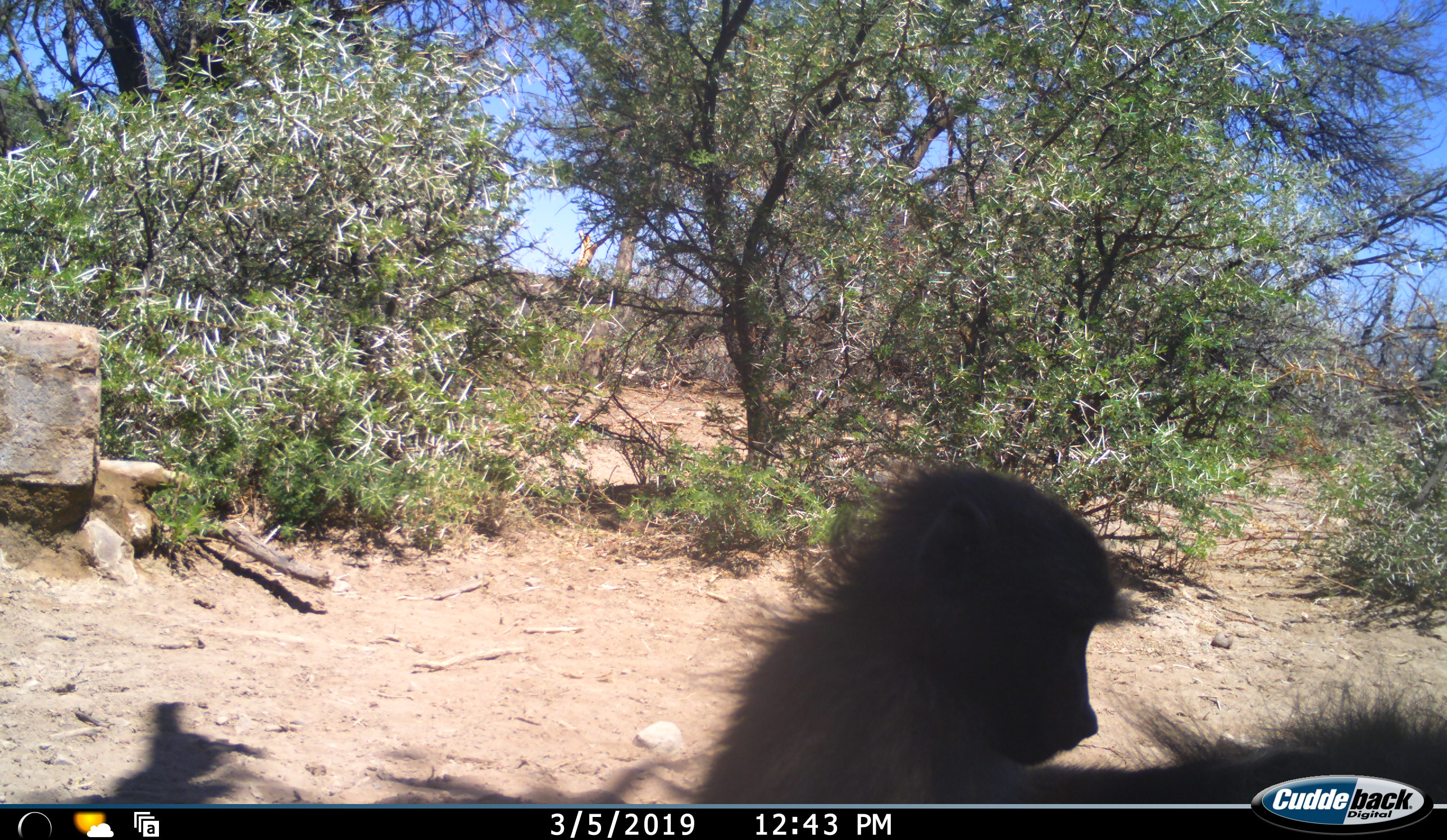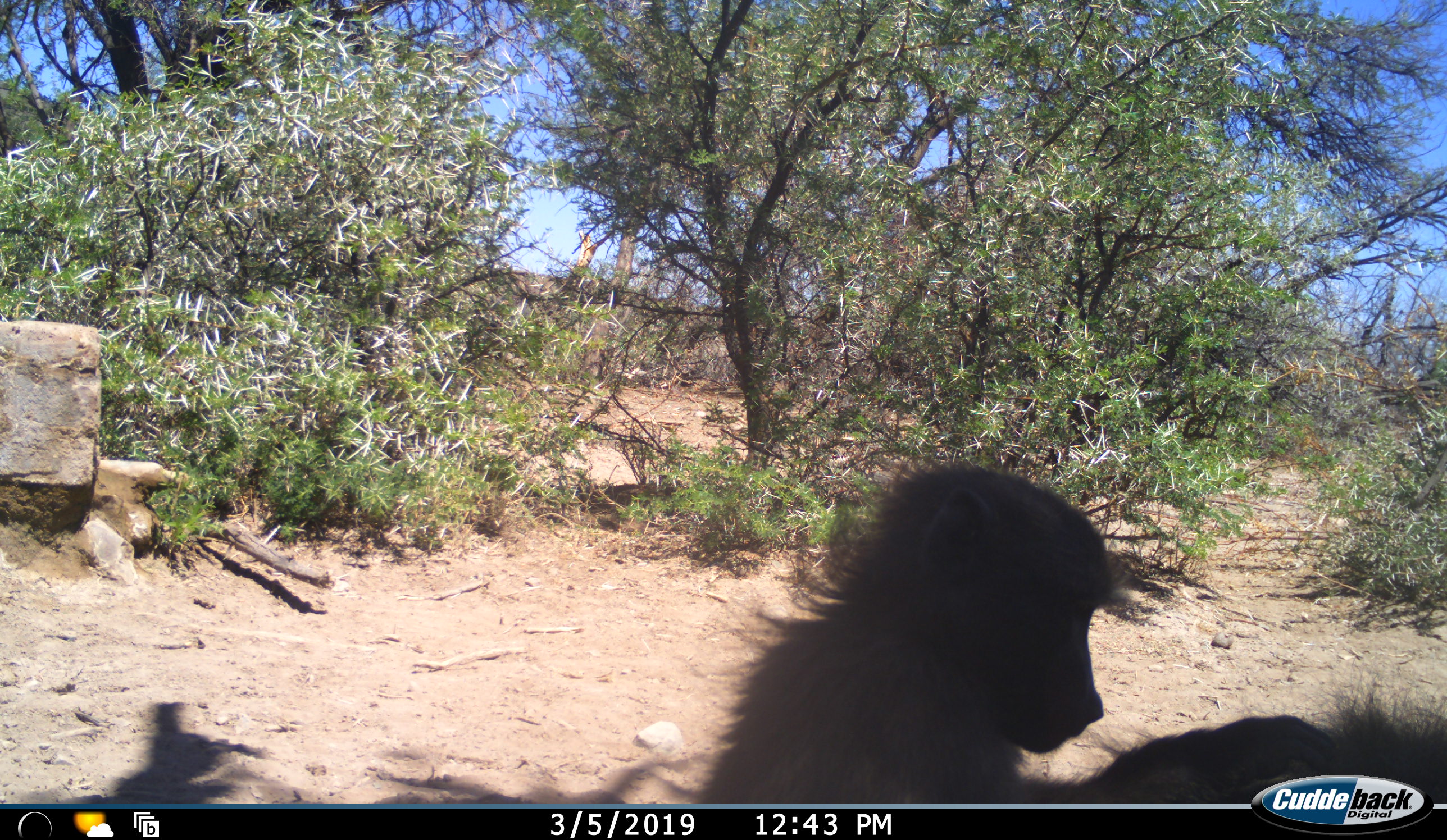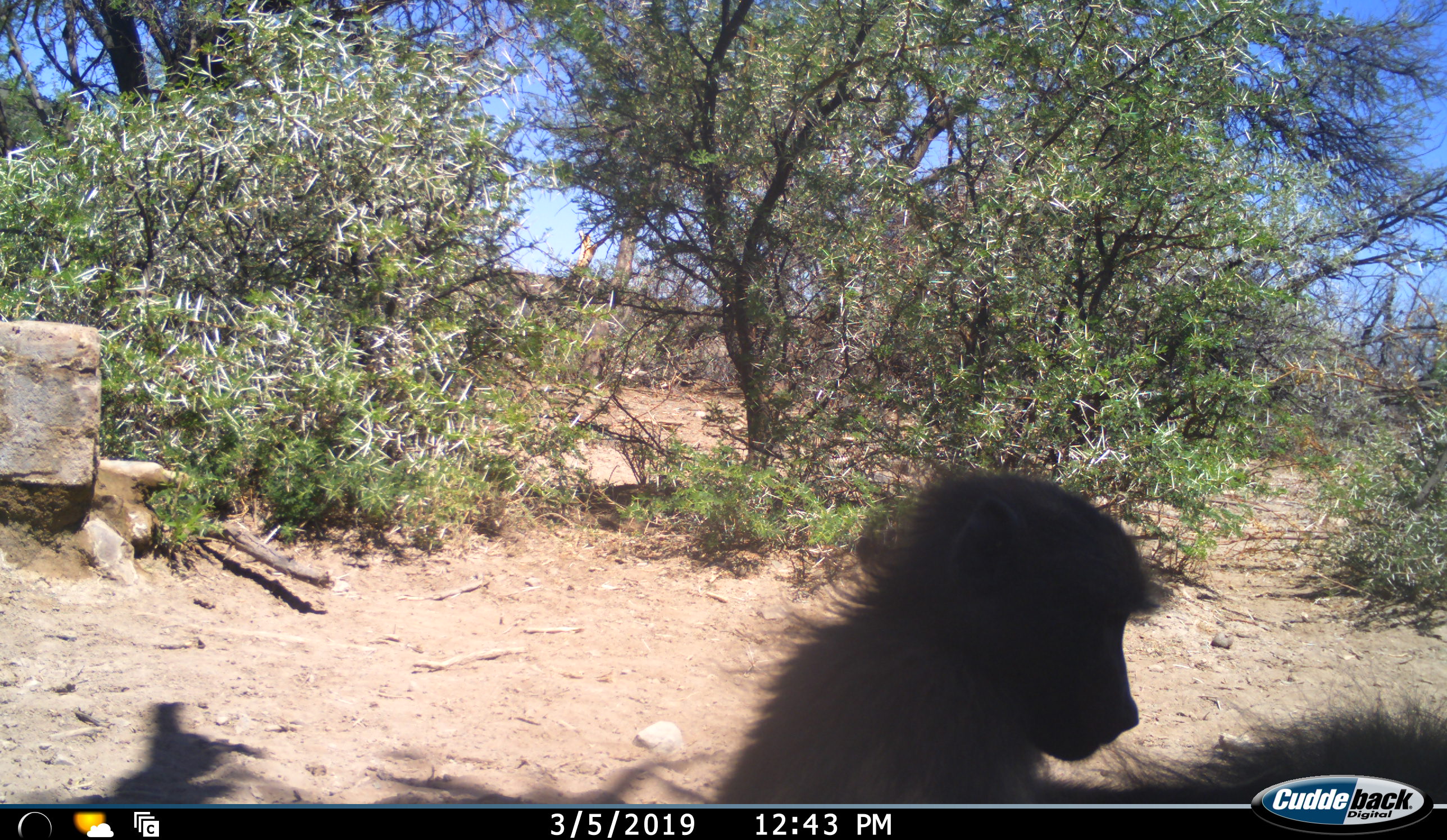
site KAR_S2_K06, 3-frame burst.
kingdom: Animalia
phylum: Chordata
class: Mammalia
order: Primates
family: Cercopithecidae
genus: Papio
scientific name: Papio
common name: baboon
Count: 2.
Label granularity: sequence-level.